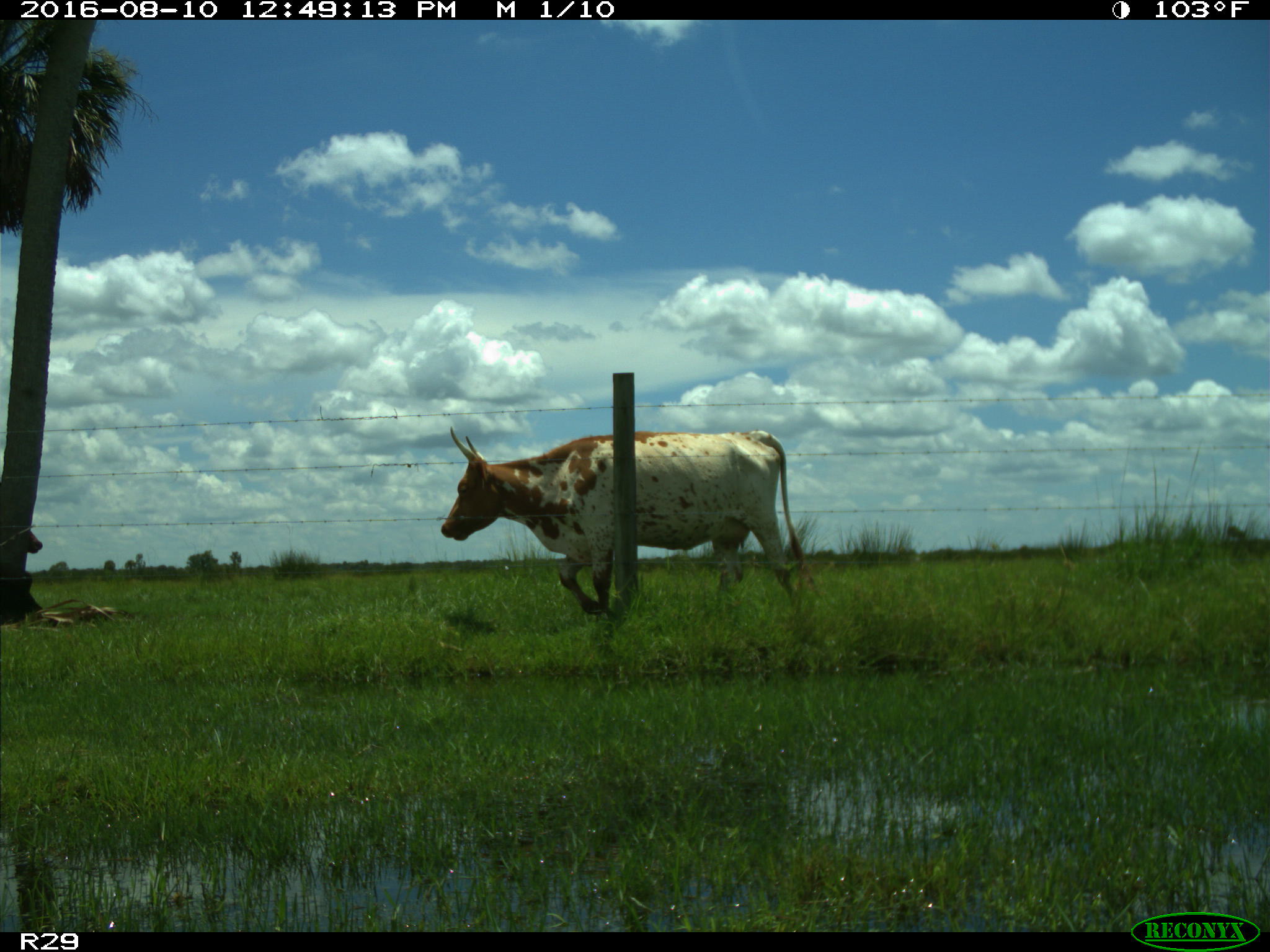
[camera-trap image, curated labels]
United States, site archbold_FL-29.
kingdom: Animalia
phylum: Chordata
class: Mammalia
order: Artiodactyla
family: Bovidae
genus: Bos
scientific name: Bos taurus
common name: domestic cow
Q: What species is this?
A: Bos taurus (domestic cow).